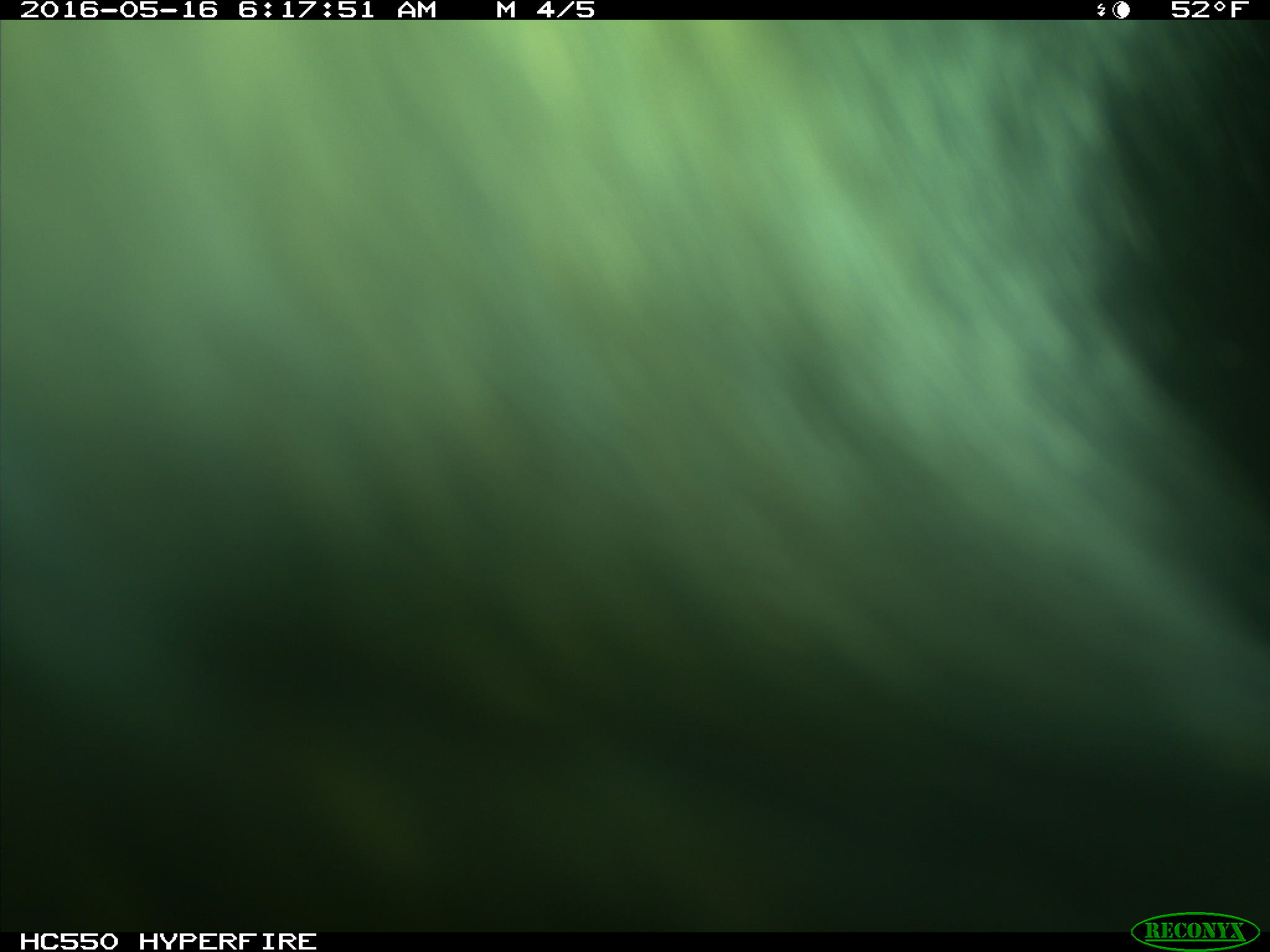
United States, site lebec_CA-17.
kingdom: Animalia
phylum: Chordata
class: Mammalia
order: Artiodactyla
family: Bovidae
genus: Bos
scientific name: Bos taurus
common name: domestic cow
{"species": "Bos taurus (domestic cow)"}